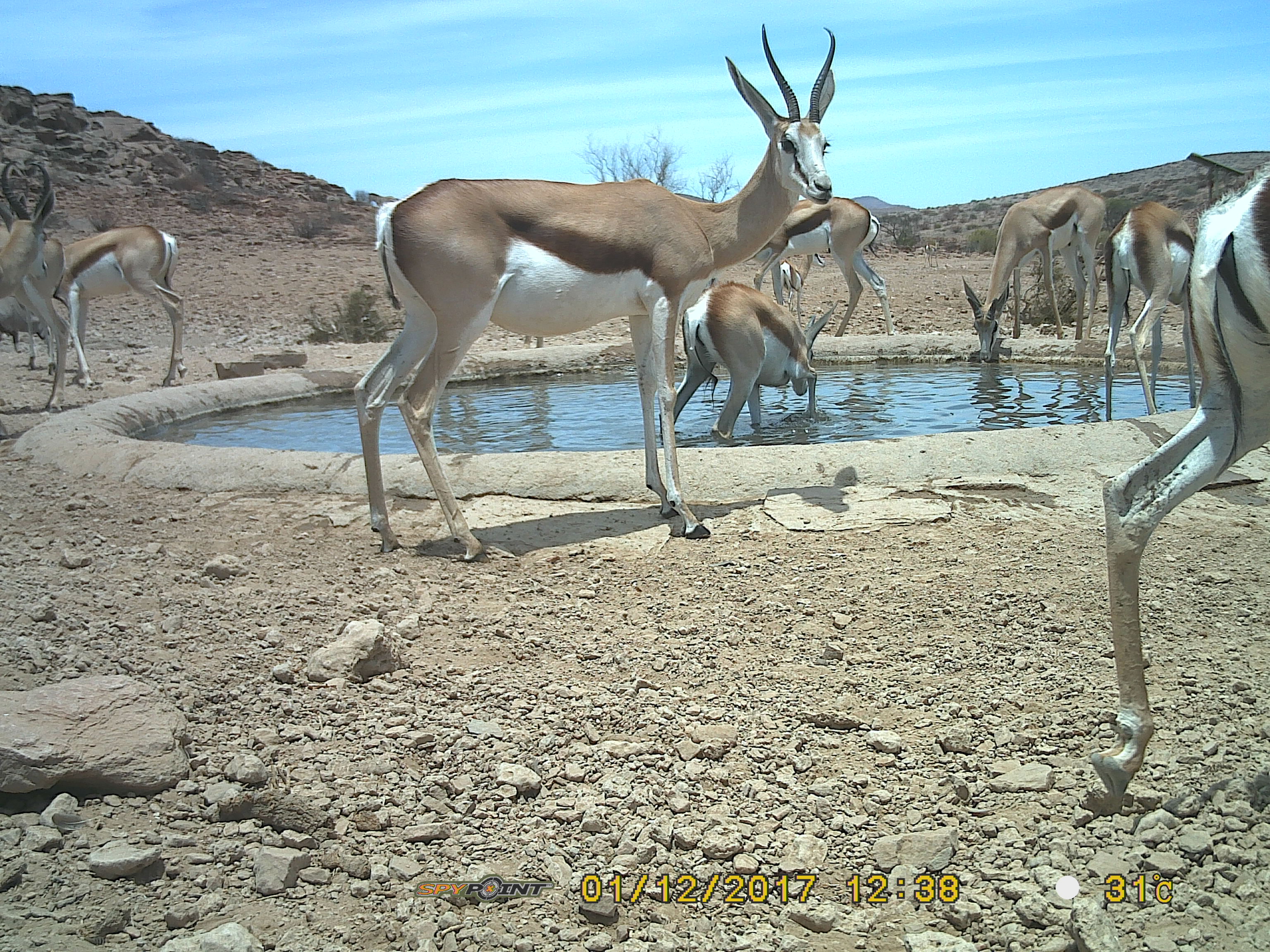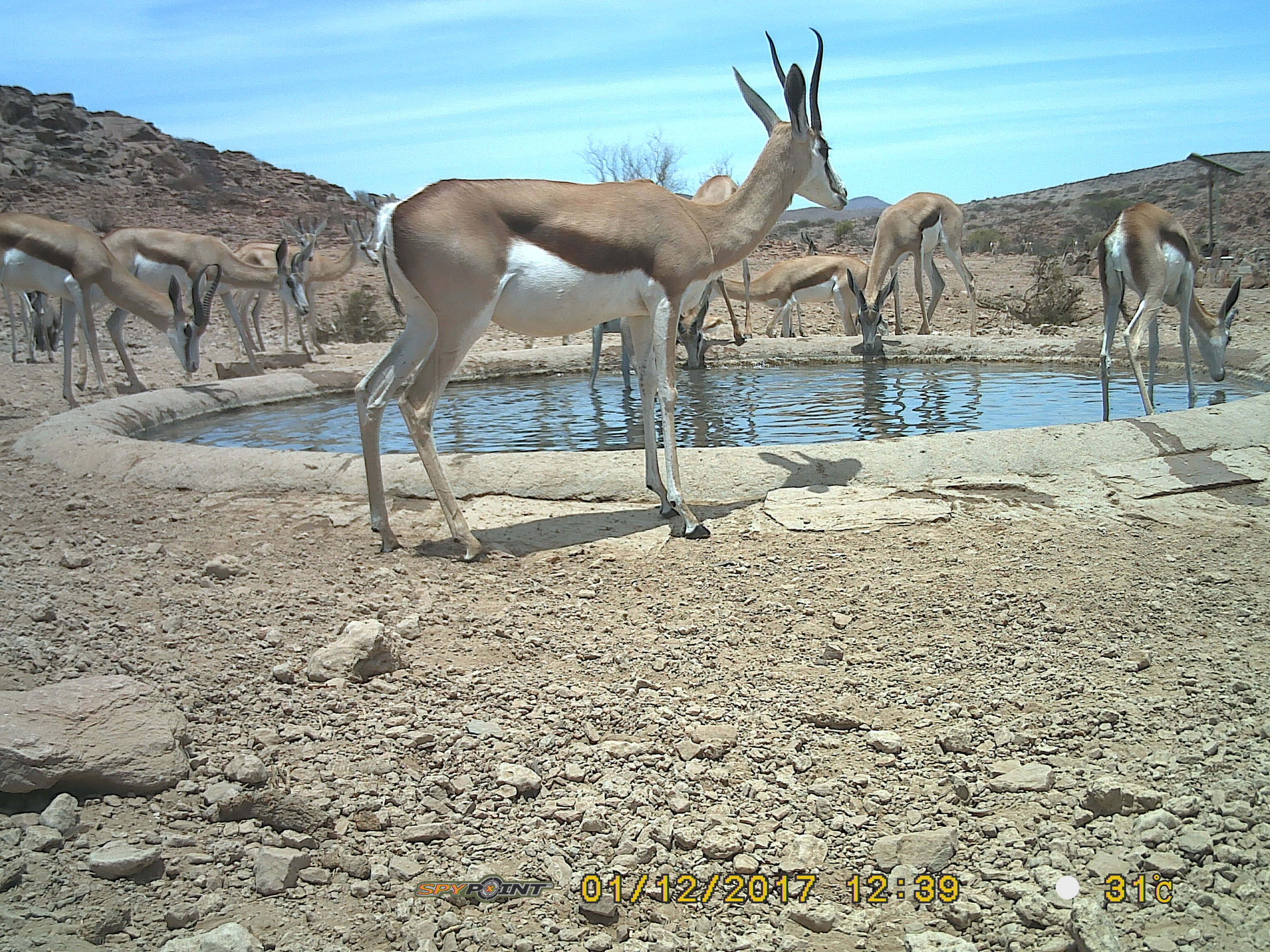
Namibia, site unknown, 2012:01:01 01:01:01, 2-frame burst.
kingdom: Animalia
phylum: Chordata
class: Mammalia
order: Artiodactyla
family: Bovidae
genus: Antidorcas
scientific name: Antidorcas marsupialis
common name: springbok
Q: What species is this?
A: Antidorcas marsupialis (springbok).